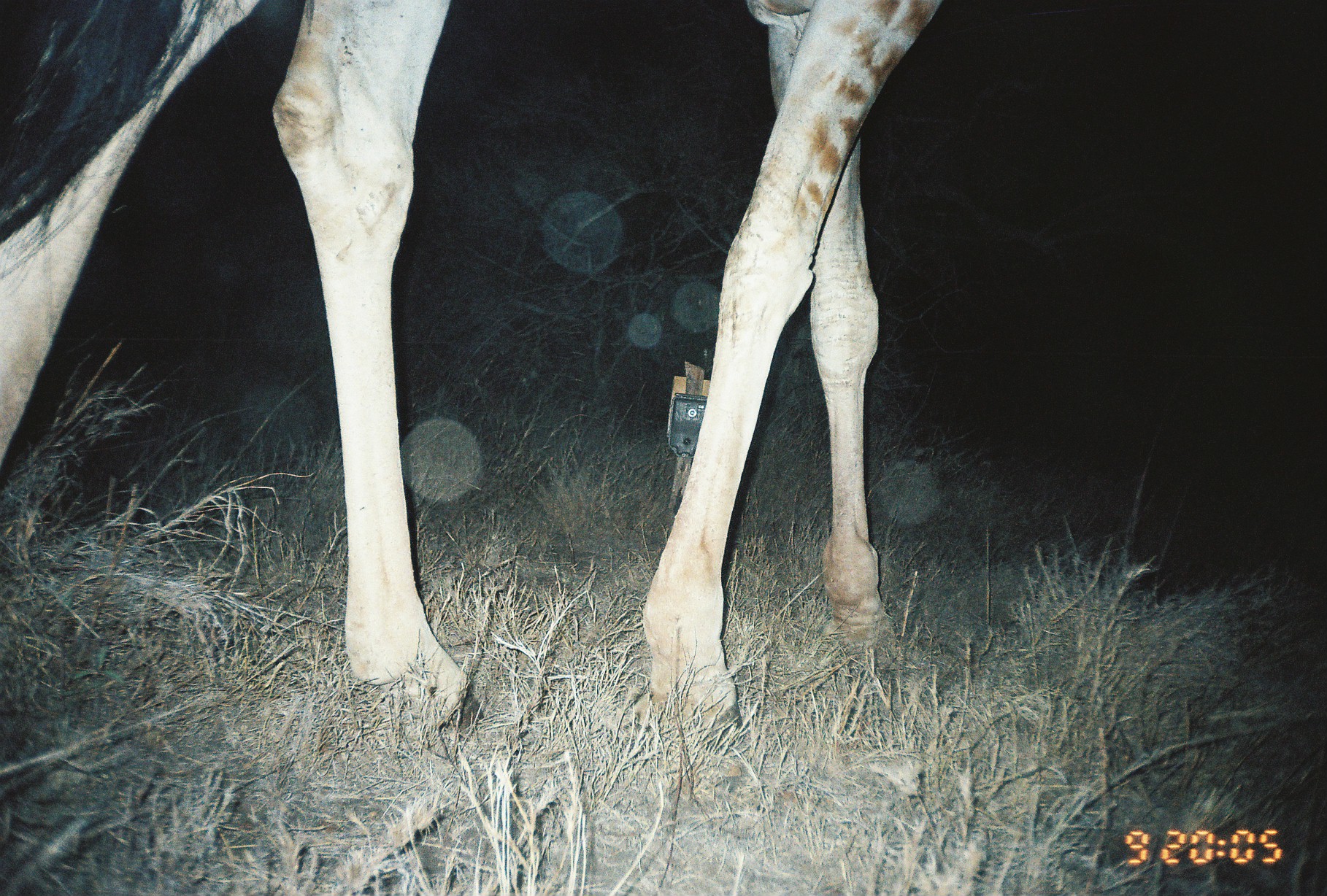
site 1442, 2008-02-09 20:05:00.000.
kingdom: Animalia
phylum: Chordata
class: Mammalia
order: Artiodactyla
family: Giraffidae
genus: Giraffa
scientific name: Giraffa camelopardalis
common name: giraffe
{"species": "Giraffa camelopardalis (giraffe)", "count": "1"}